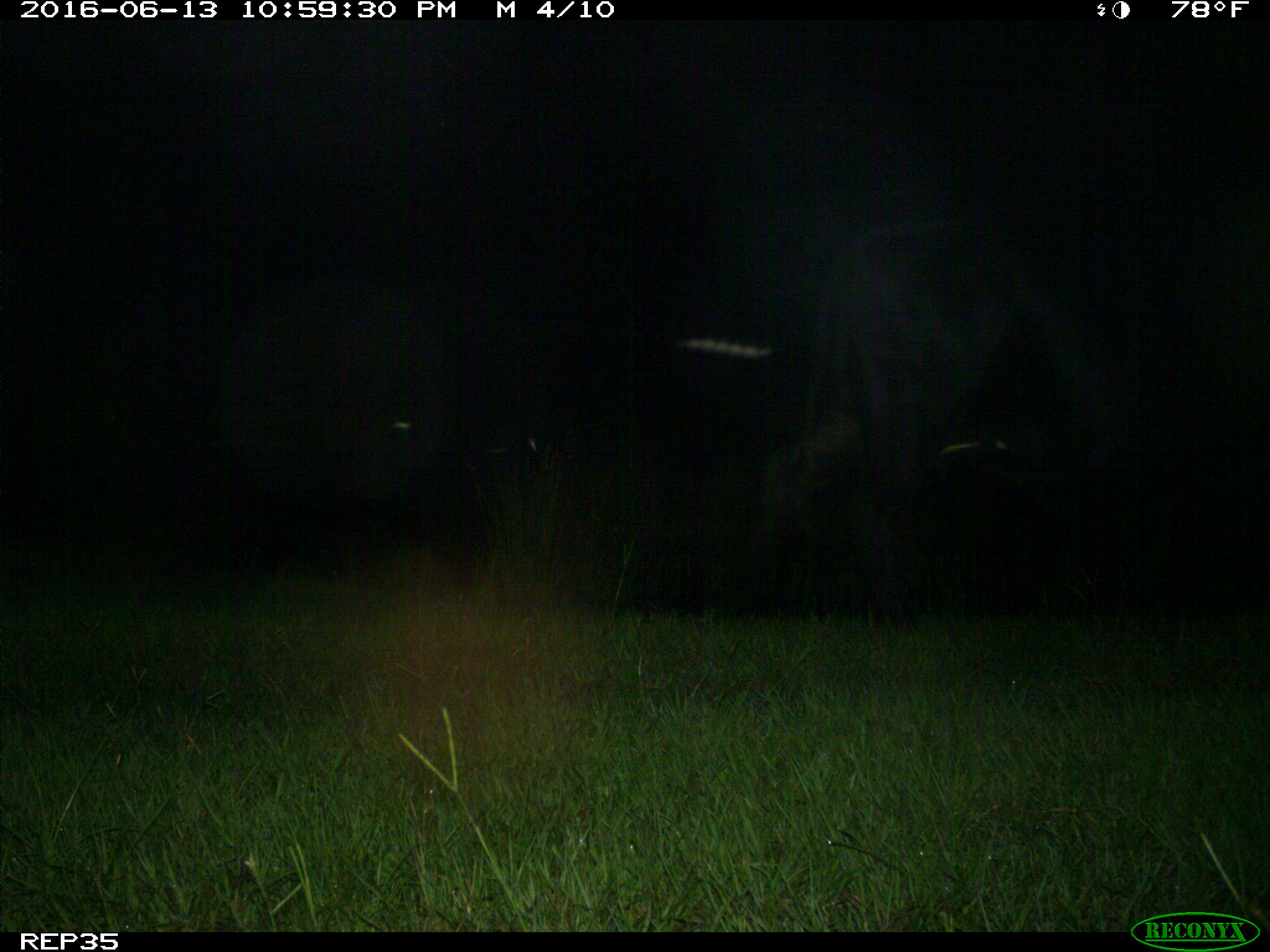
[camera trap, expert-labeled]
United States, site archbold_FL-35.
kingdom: Animalia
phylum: Chordata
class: Mammalia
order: Artiodactyla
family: Bovidae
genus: Bos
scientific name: Bos taurus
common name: domestic cow